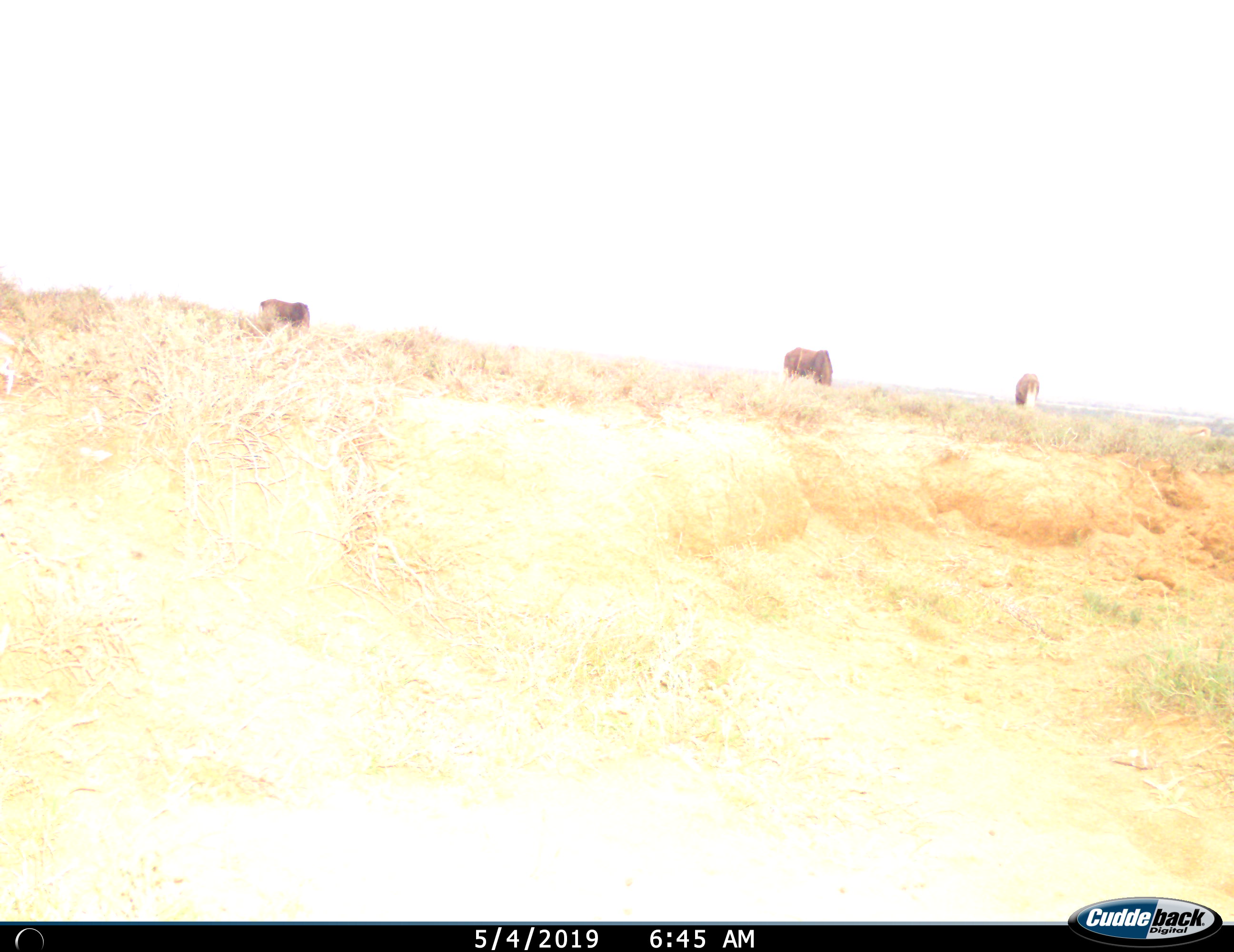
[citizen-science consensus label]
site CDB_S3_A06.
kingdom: Animalia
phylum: Chordata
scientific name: Vertebrata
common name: domestic animal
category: domesticanimal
Domesticanimal (domestic animal) (Vertebrata), count 3. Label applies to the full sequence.